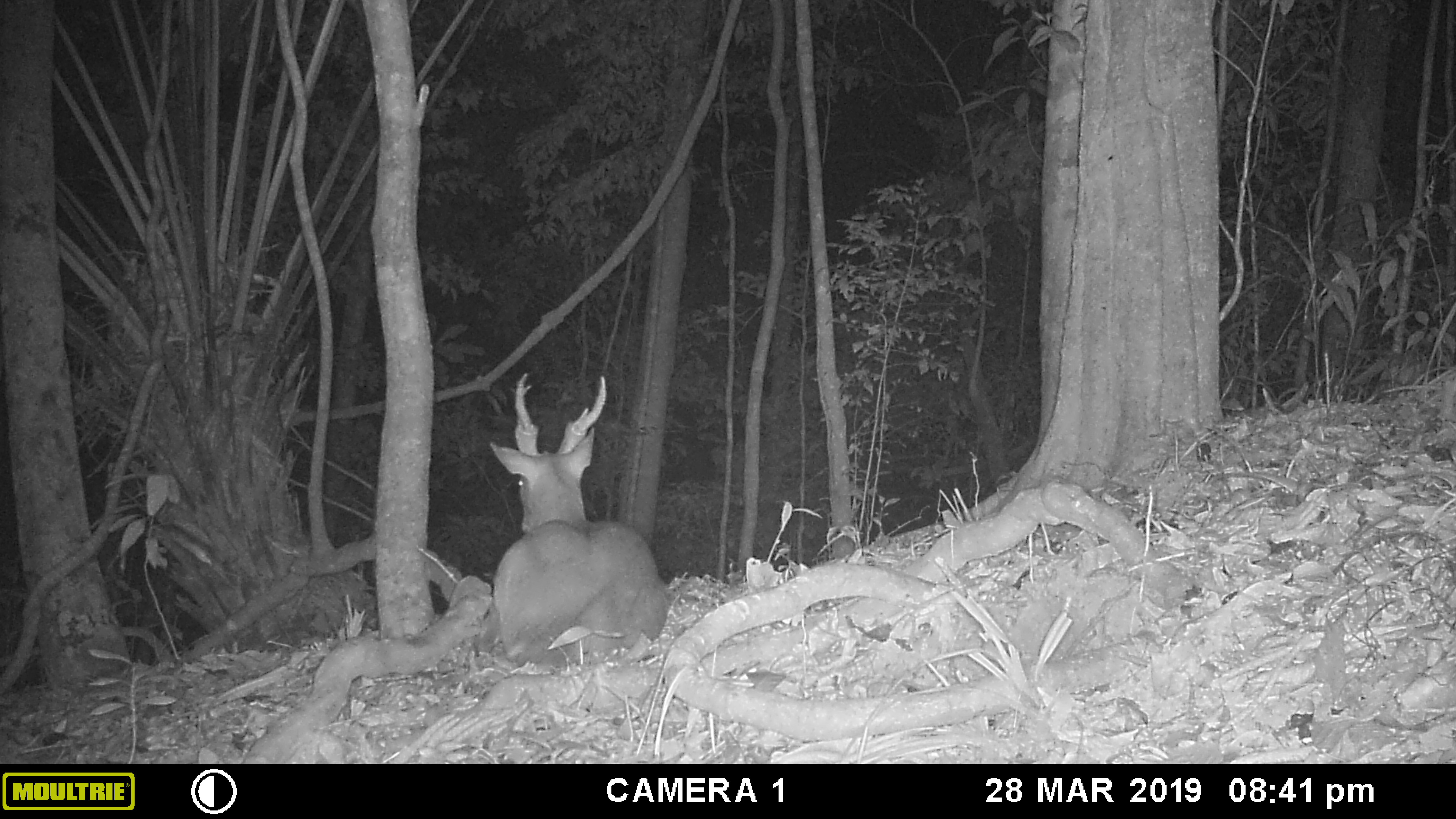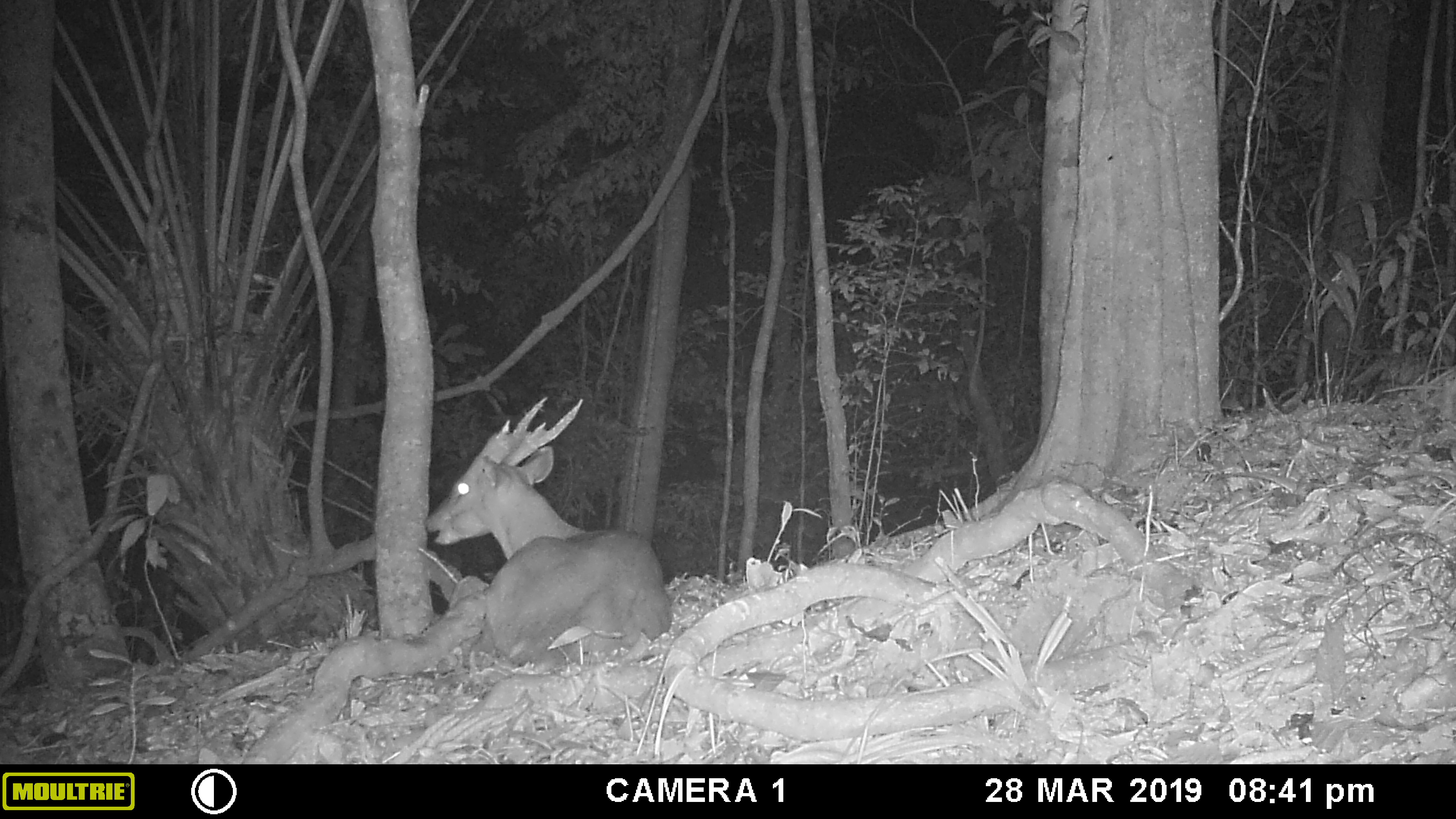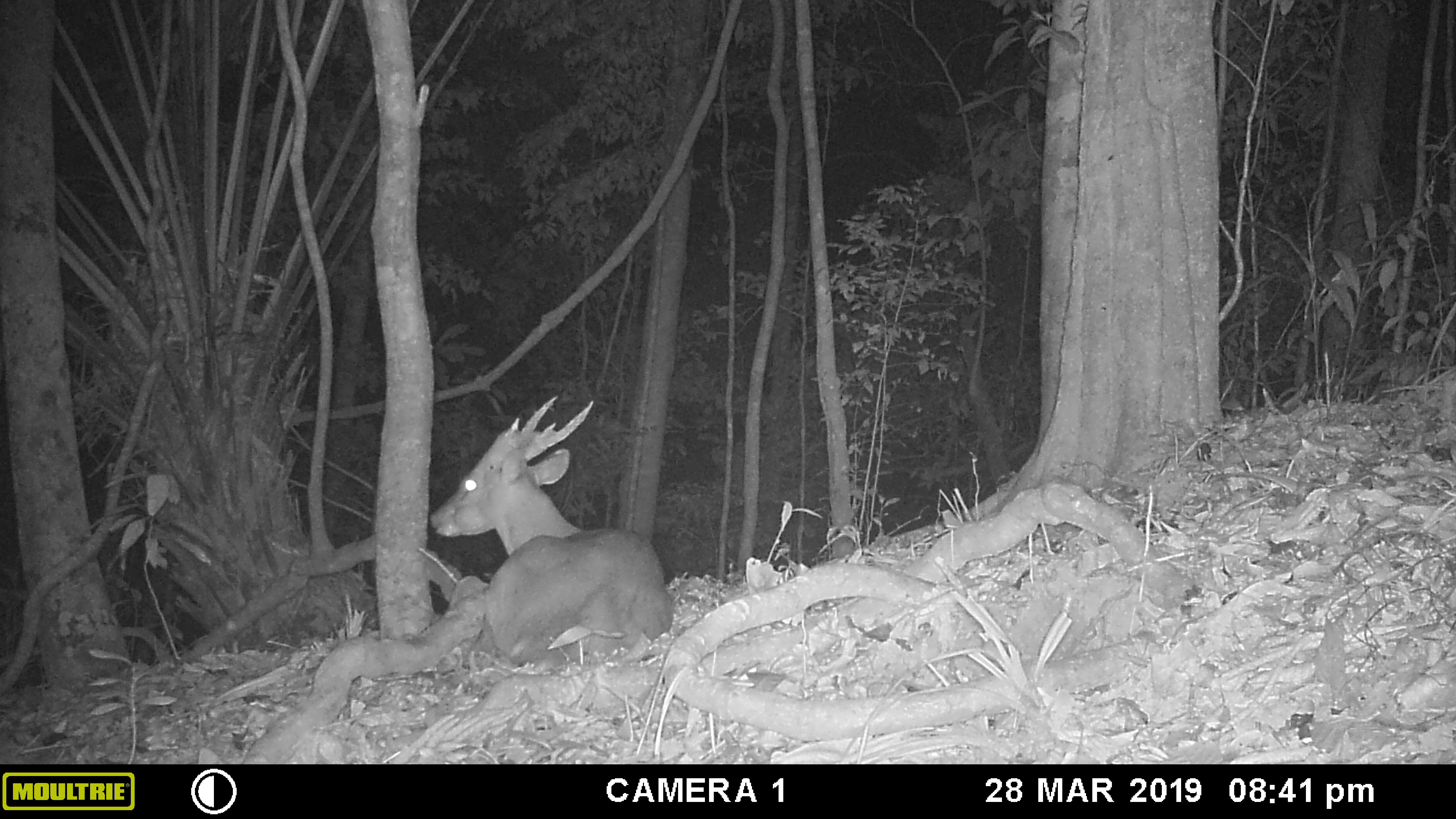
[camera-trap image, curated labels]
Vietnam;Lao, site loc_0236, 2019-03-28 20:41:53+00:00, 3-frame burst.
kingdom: Animalia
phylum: Chordata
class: Mammalia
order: Artiodactyla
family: Cervidae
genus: Muntiacus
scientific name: Muntiacus vuquangensis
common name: large-antlered muntjac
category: large antlered muntjac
Large antlered muntjac (large-antlered muntjac) (Muntiacus vuquangensis). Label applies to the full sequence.